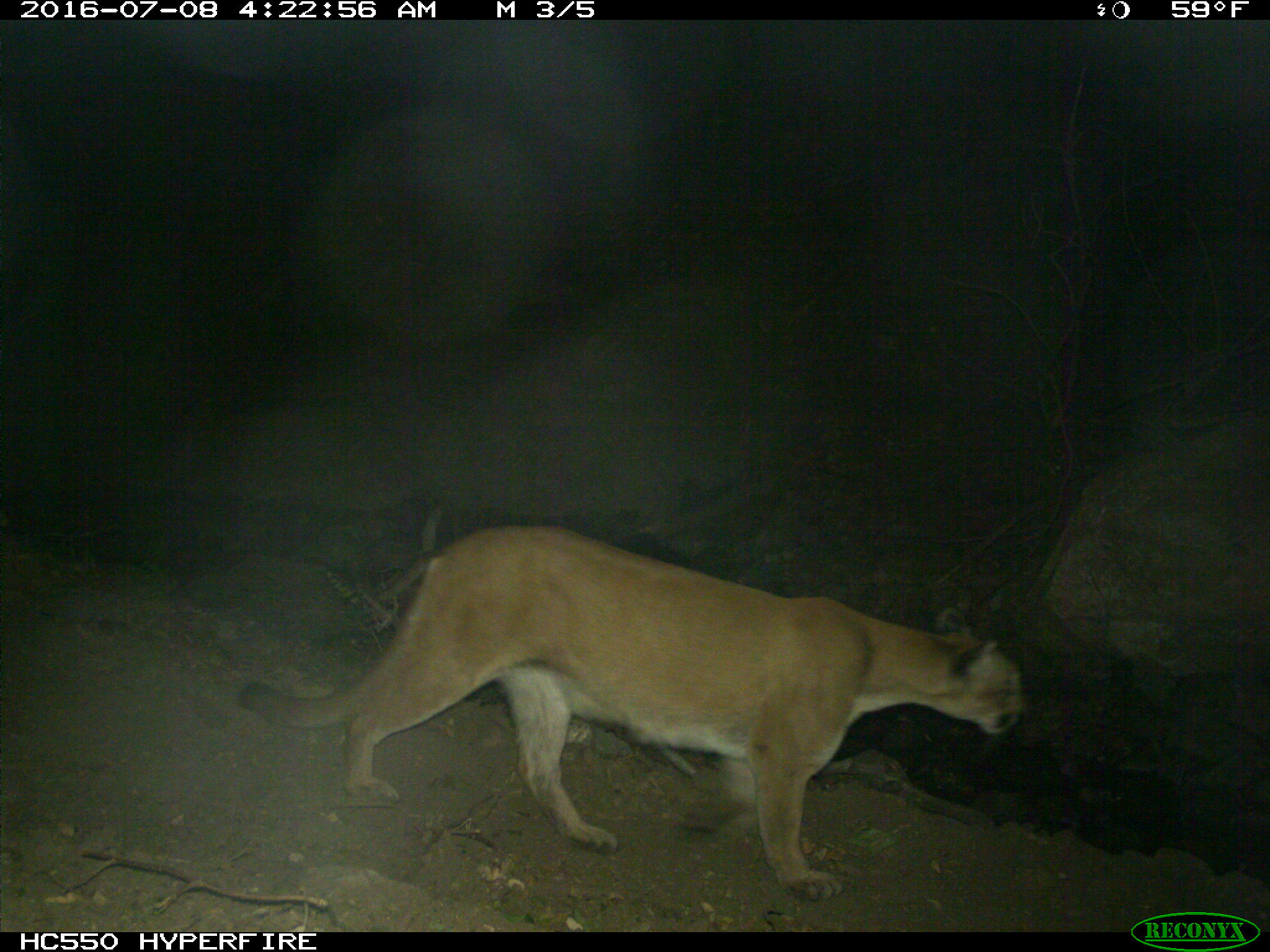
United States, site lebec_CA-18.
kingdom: Animalia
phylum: Chordata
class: Mammalia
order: Carnivora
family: Felidae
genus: Puma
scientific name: Puma concolor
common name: mountain lion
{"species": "Puma concolor (mountain lion)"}